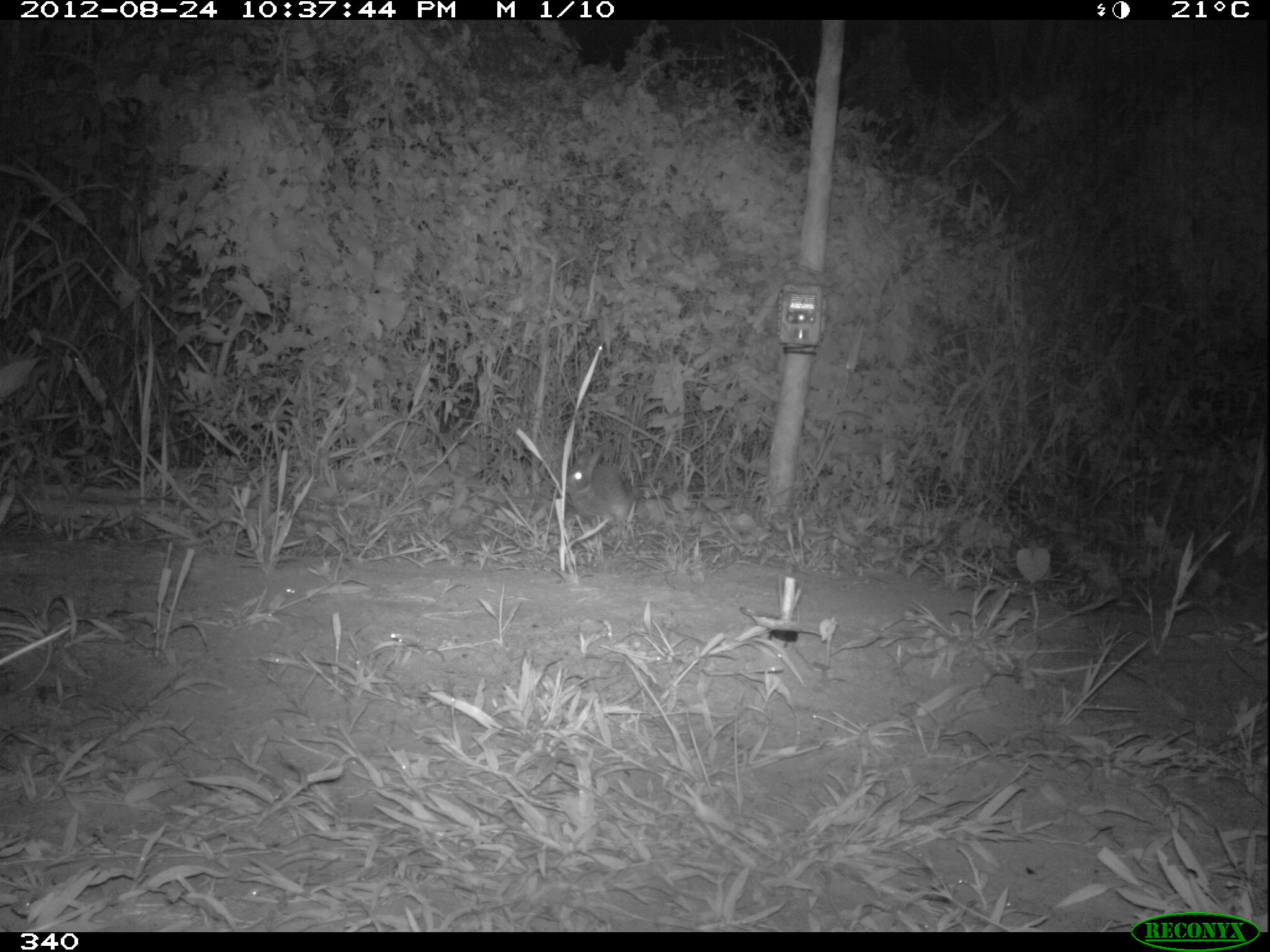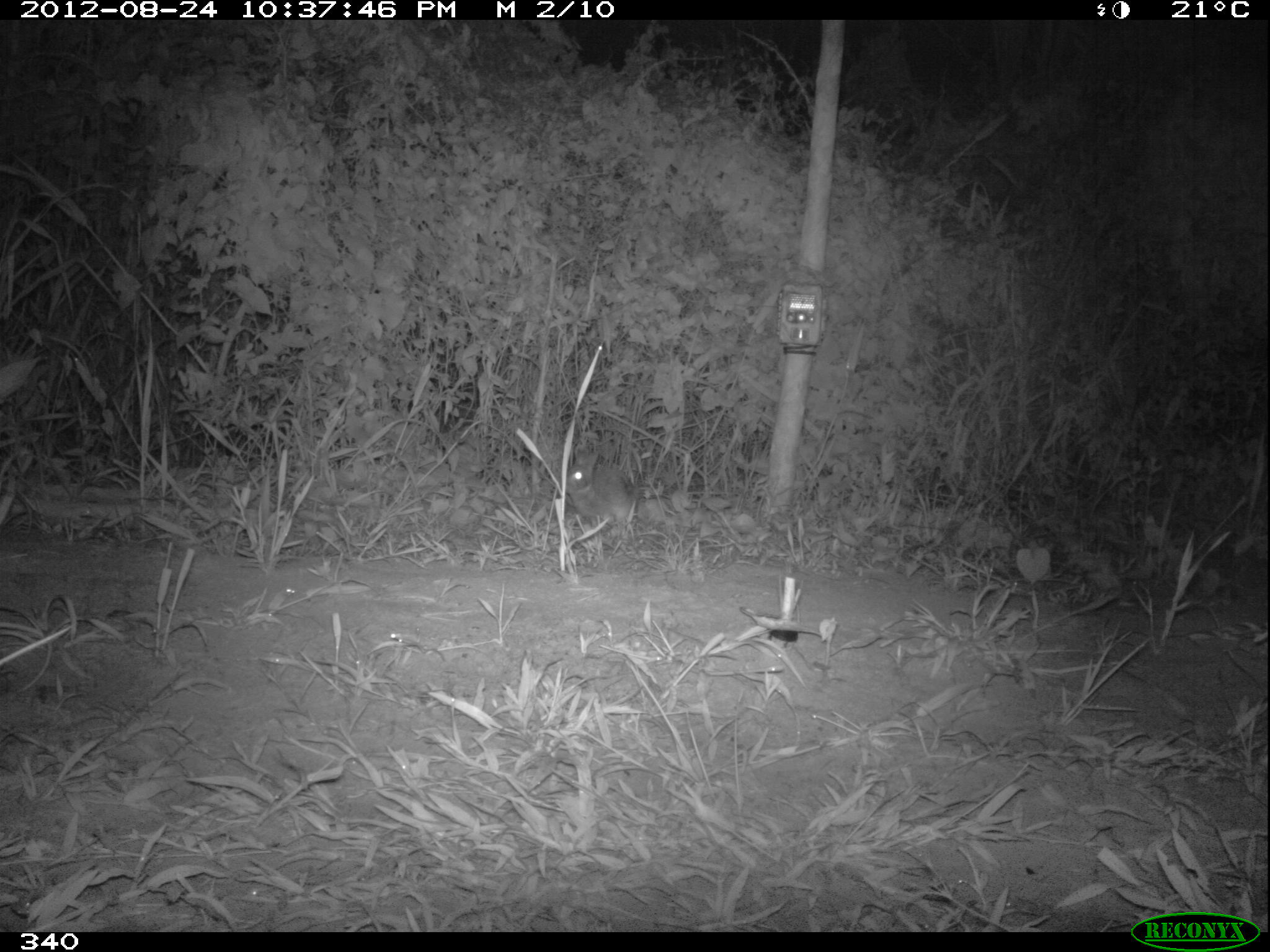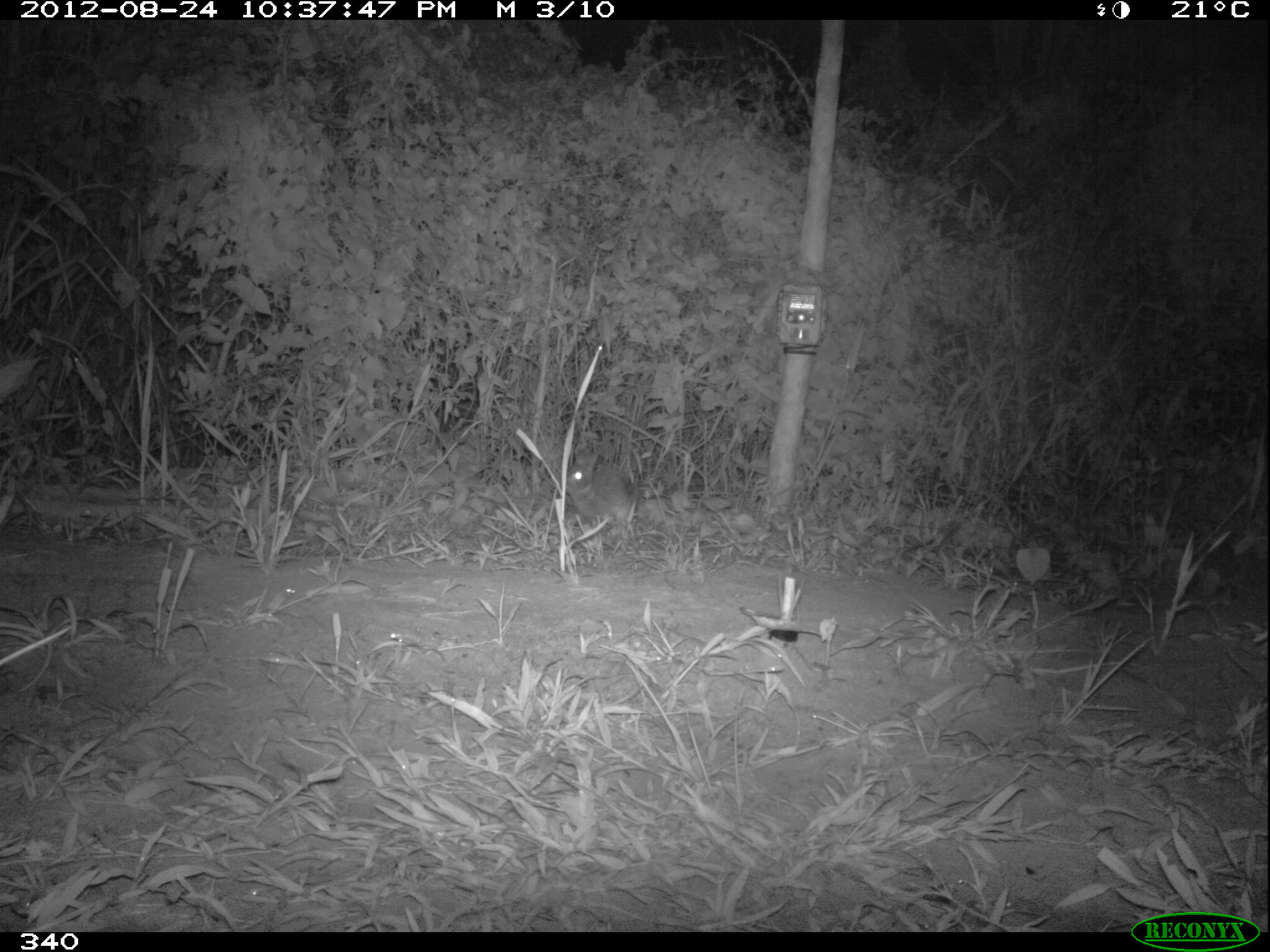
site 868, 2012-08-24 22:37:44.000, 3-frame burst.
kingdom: Animalia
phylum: Chordata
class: Mammalia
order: Lagomorpha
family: Leporidae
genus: Sylvilagus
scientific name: Sylvilagus brasiliensis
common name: tapeti